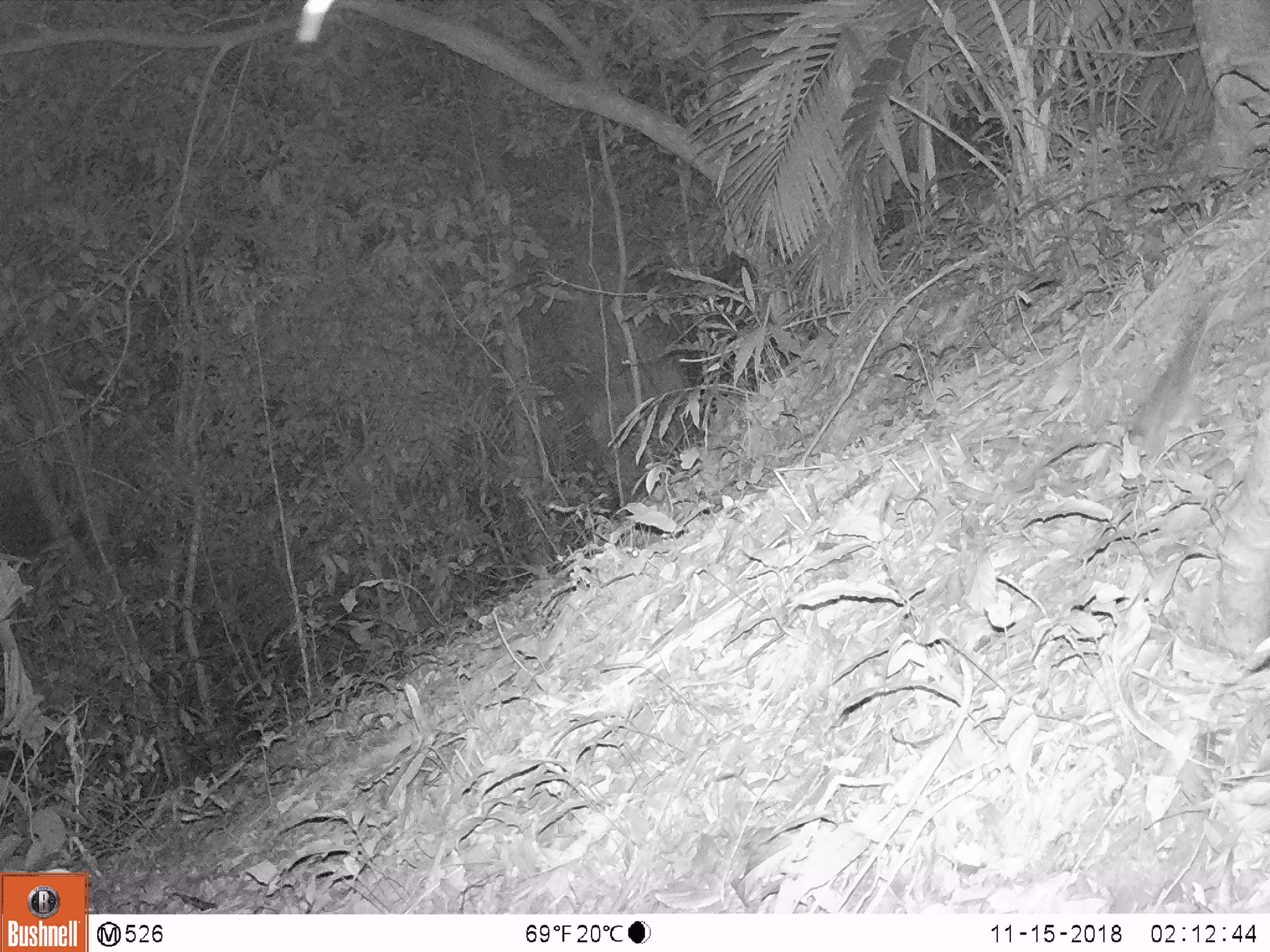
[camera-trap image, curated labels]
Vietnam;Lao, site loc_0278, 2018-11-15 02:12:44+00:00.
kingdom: Animalia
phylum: Chordata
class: Mammalia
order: Rodentia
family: Muridae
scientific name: Muridae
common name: old-world mice and rats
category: unidentified murid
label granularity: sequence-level